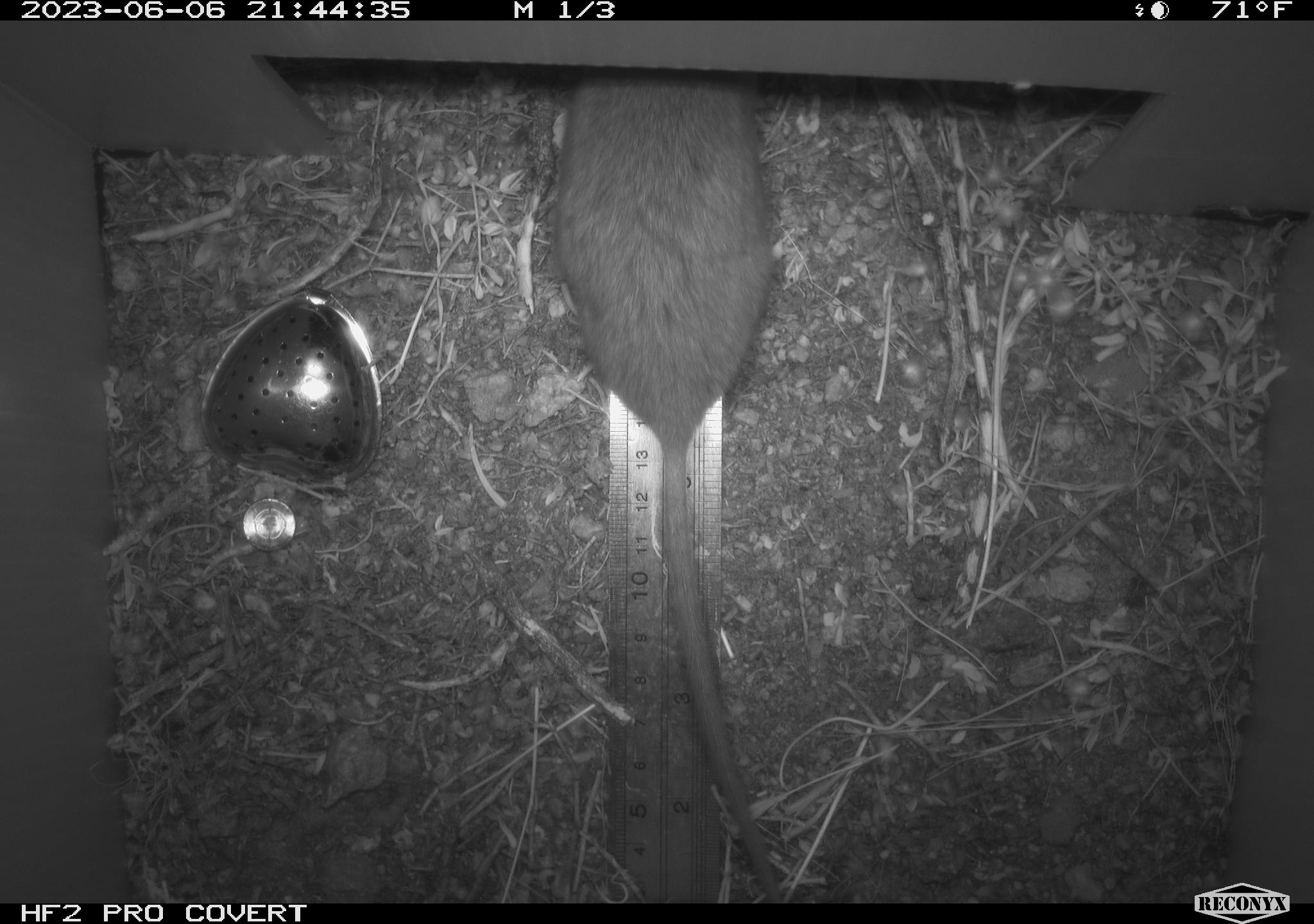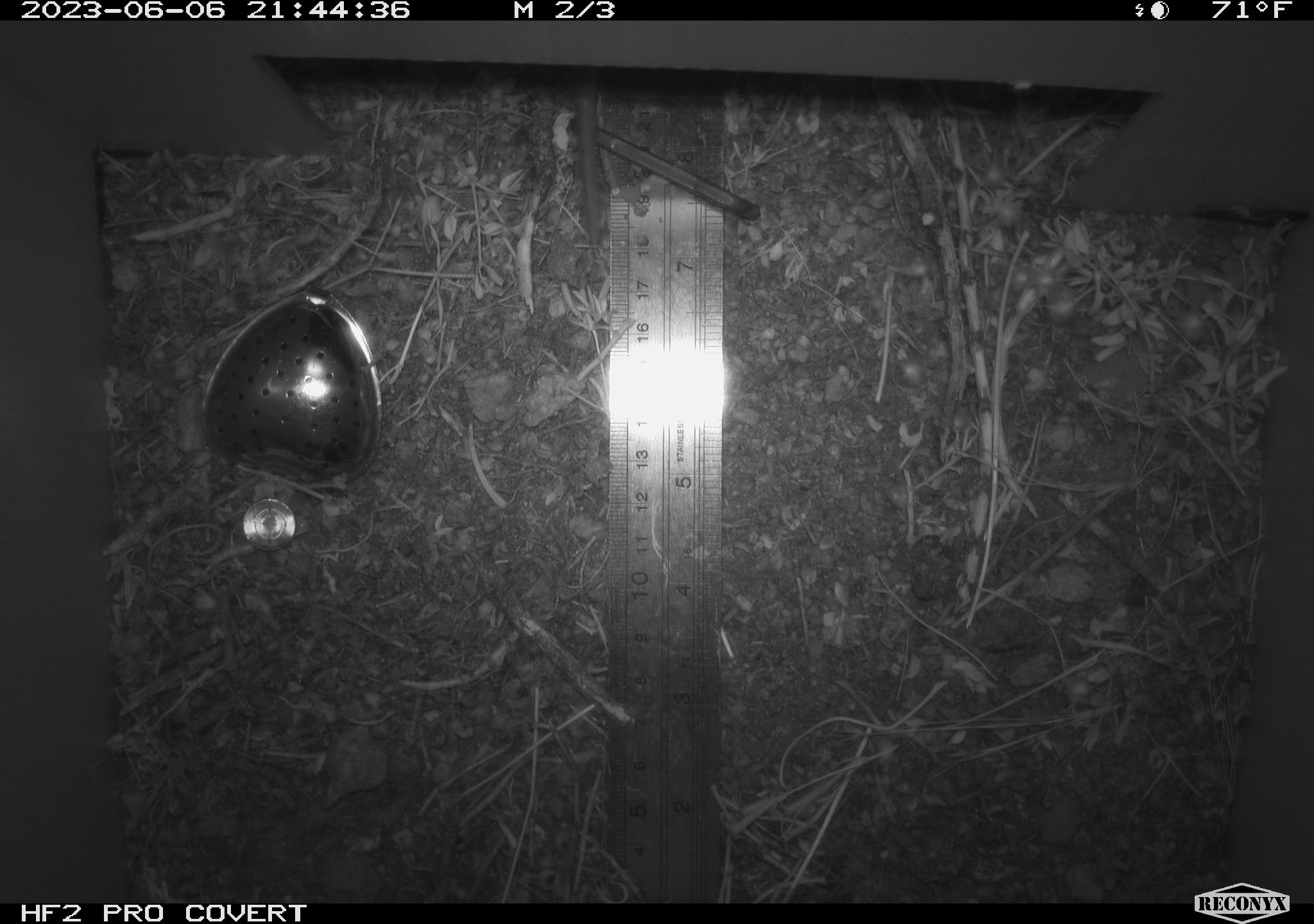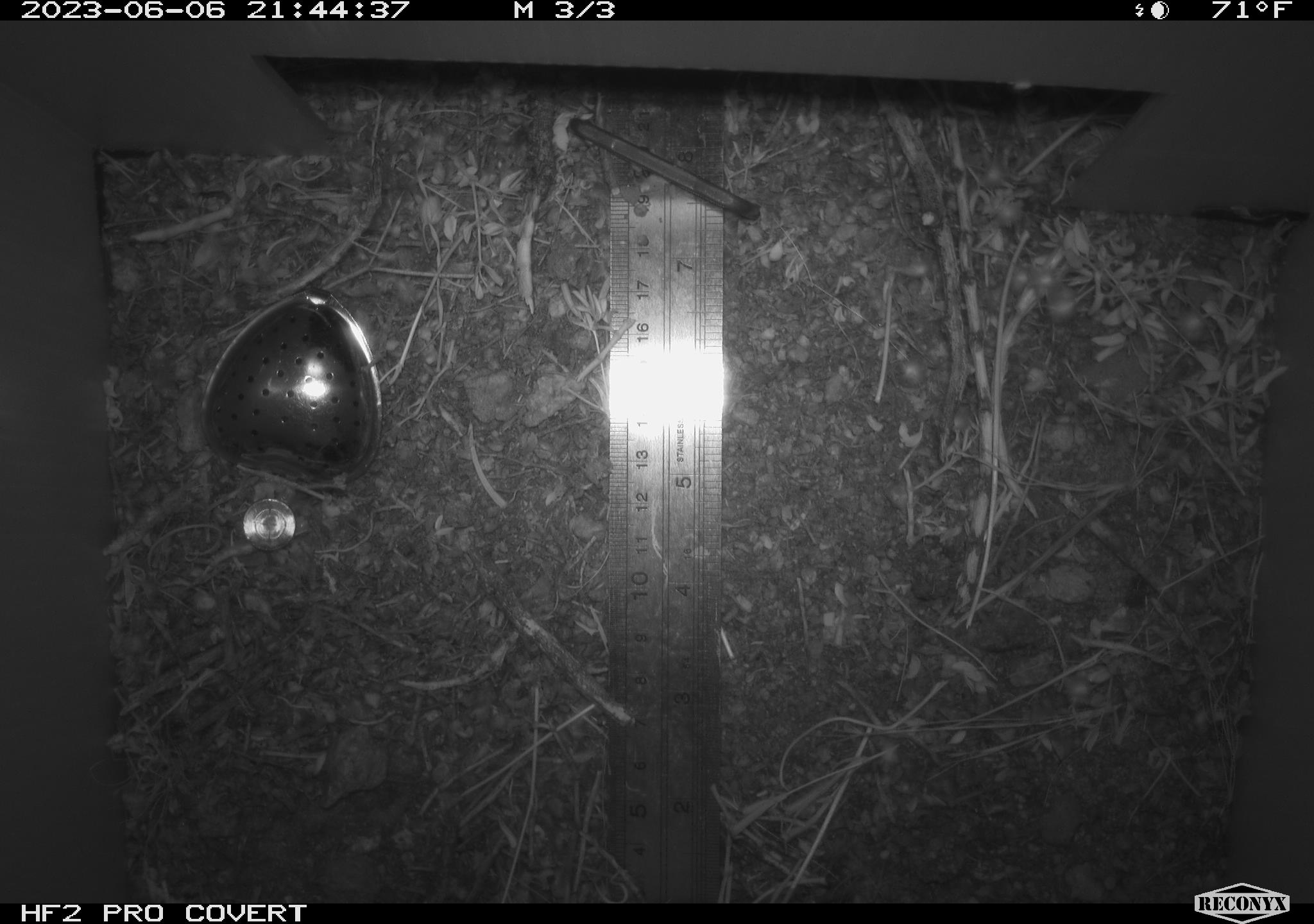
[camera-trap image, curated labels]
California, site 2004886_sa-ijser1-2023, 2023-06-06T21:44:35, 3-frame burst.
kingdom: Animalia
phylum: Chordata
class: Mammalia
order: Rodentia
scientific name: Rodentia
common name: woodrat or rat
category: woodrat or rat species